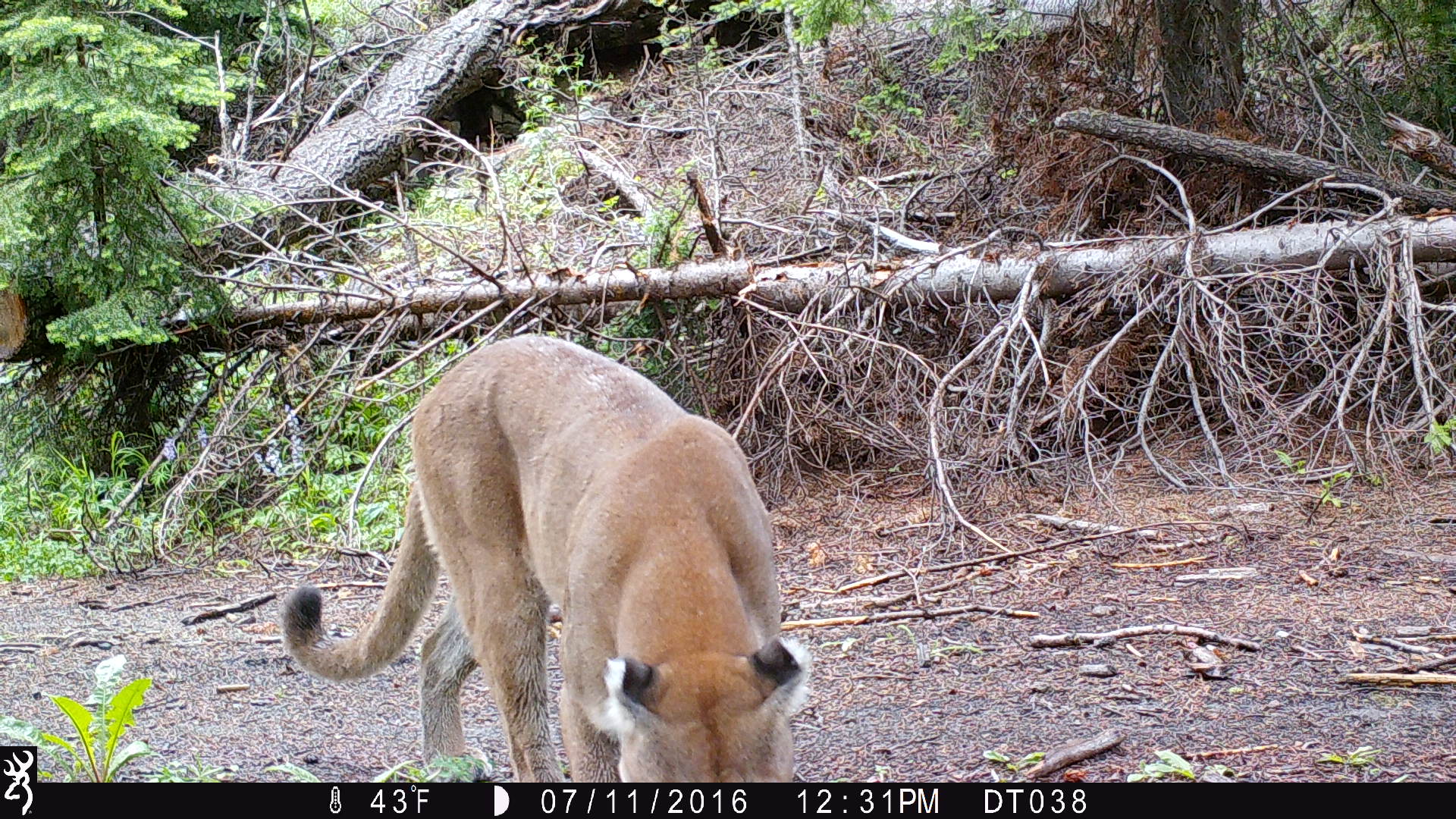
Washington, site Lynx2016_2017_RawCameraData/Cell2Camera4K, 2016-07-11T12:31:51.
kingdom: Animalia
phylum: Chordata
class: Mammalia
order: Carnivora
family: Felidae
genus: Puma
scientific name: Puma concolor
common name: mountain lion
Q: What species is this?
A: Puma concolor (mountain lion).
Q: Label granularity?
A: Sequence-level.